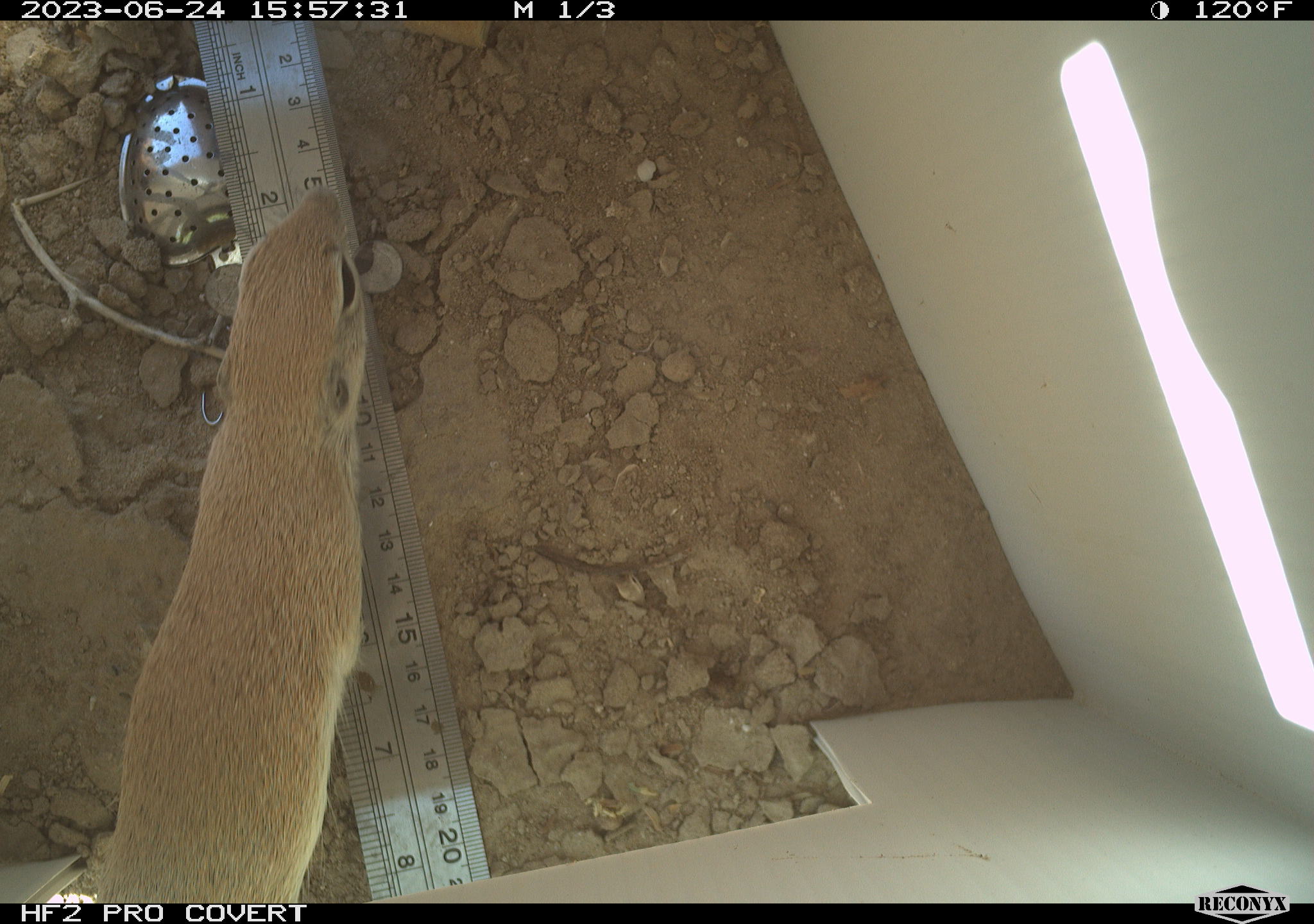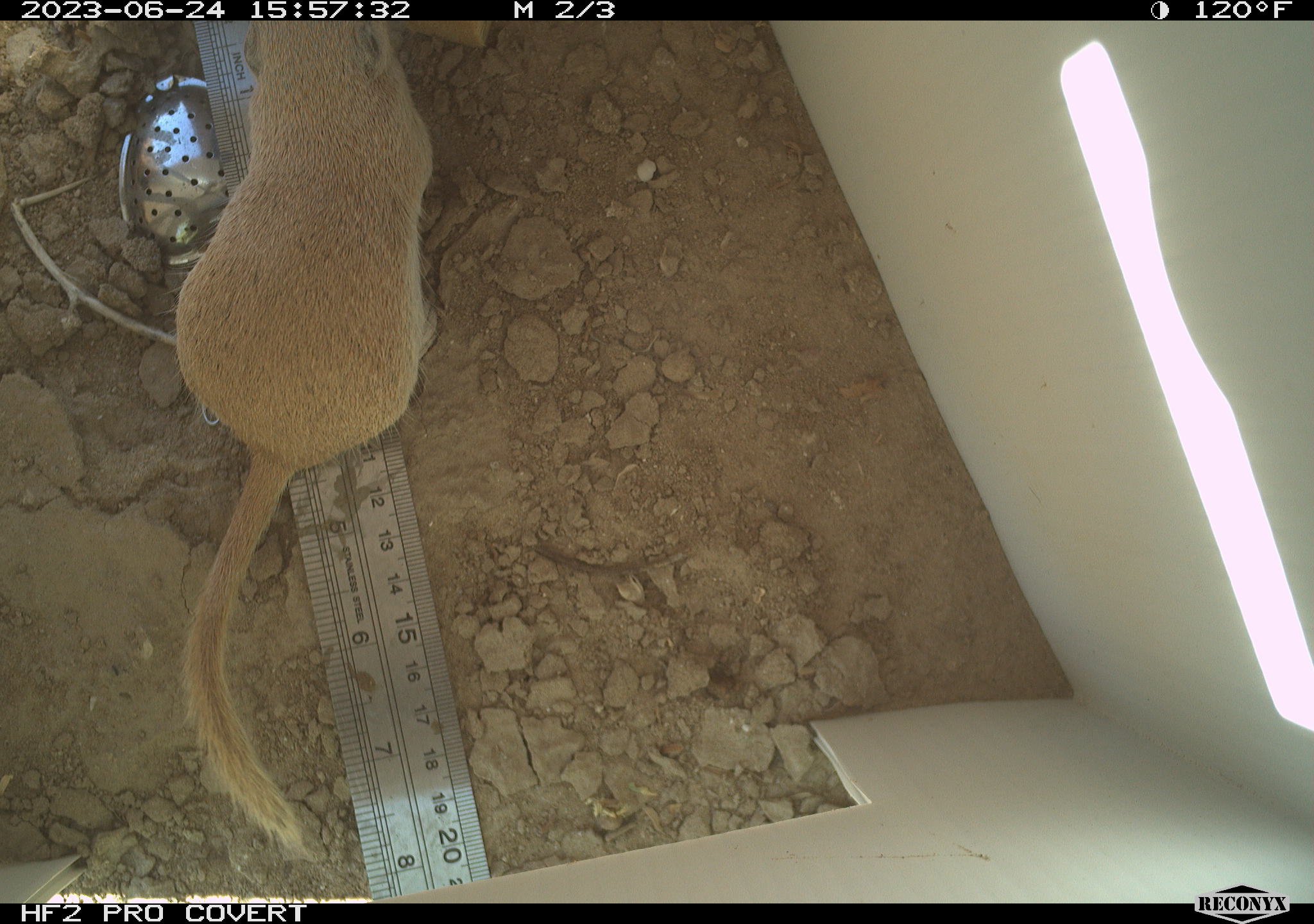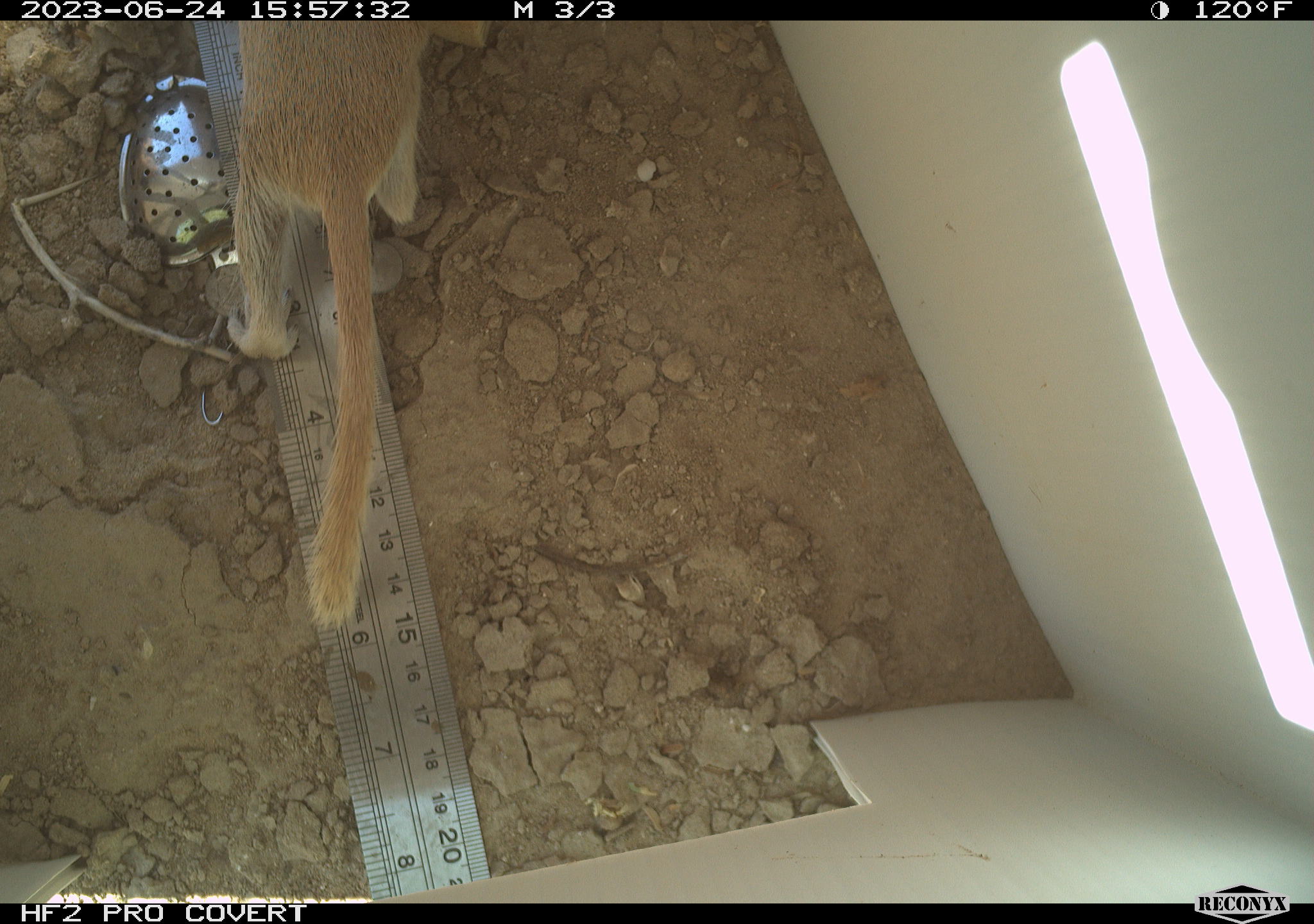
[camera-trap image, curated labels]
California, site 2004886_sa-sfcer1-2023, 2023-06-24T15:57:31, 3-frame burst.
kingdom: Animalia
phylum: Chordata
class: Mammalia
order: Rodentia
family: Sciuridae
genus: Xerospermophilus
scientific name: Xerospermophilus tereticaudus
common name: round-tailed ground squirrel